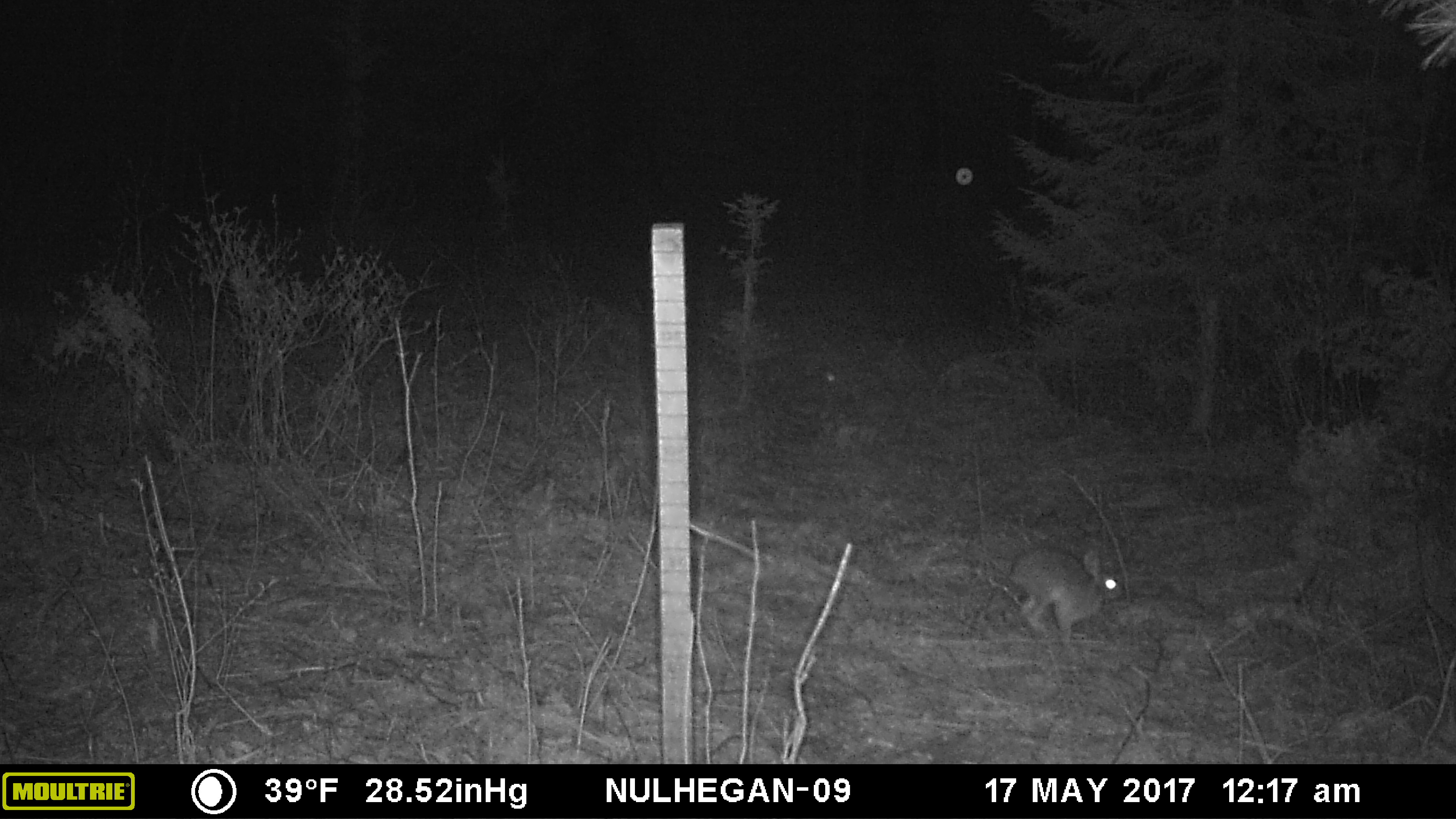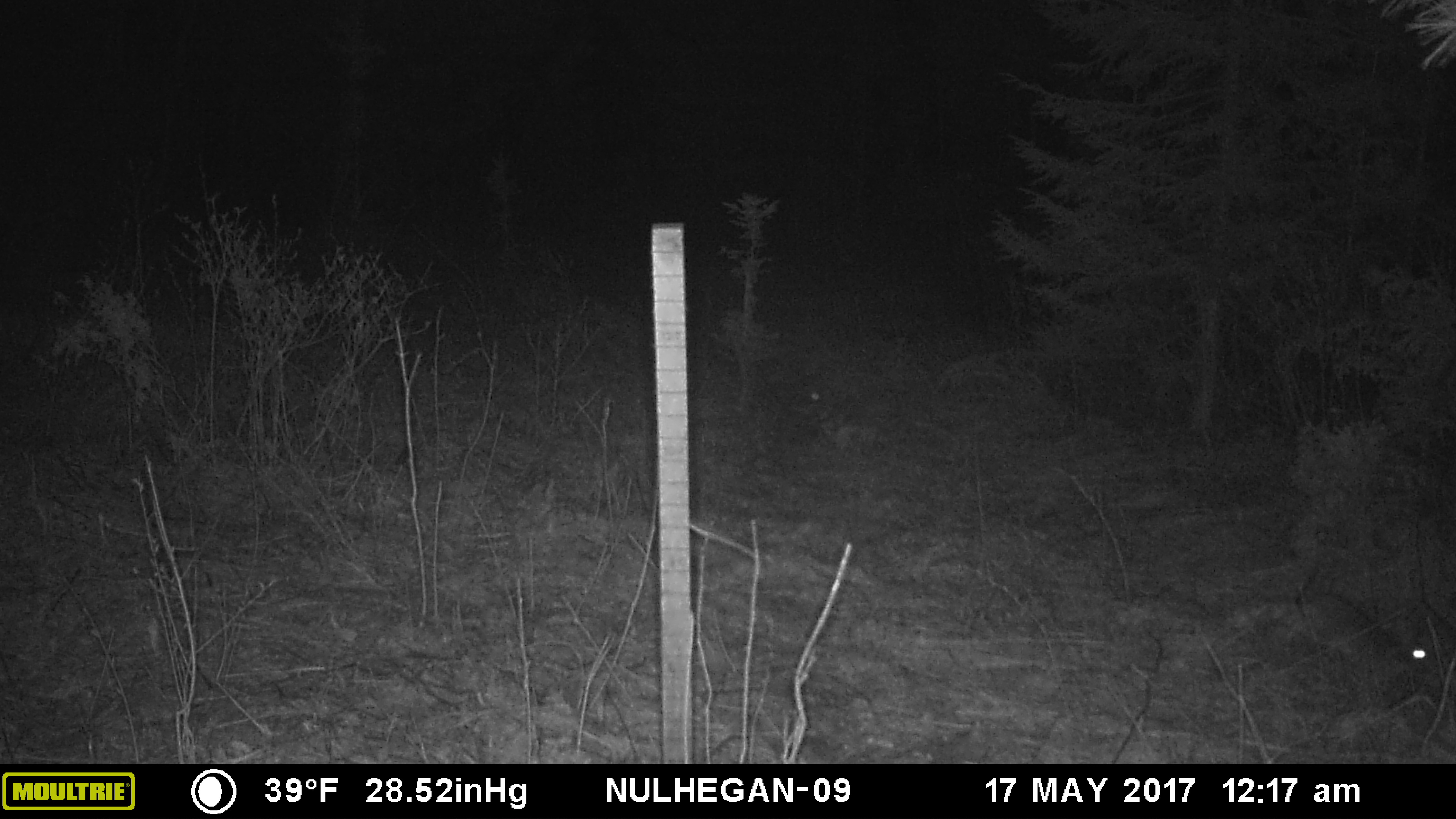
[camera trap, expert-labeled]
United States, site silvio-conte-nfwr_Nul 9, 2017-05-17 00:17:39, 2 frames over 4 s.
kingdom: Animalia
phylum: Chordata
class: Mammalia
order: Lagomorpha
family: Leporidae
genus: Lepus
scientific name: Lepus americanus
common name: snowshoe hare